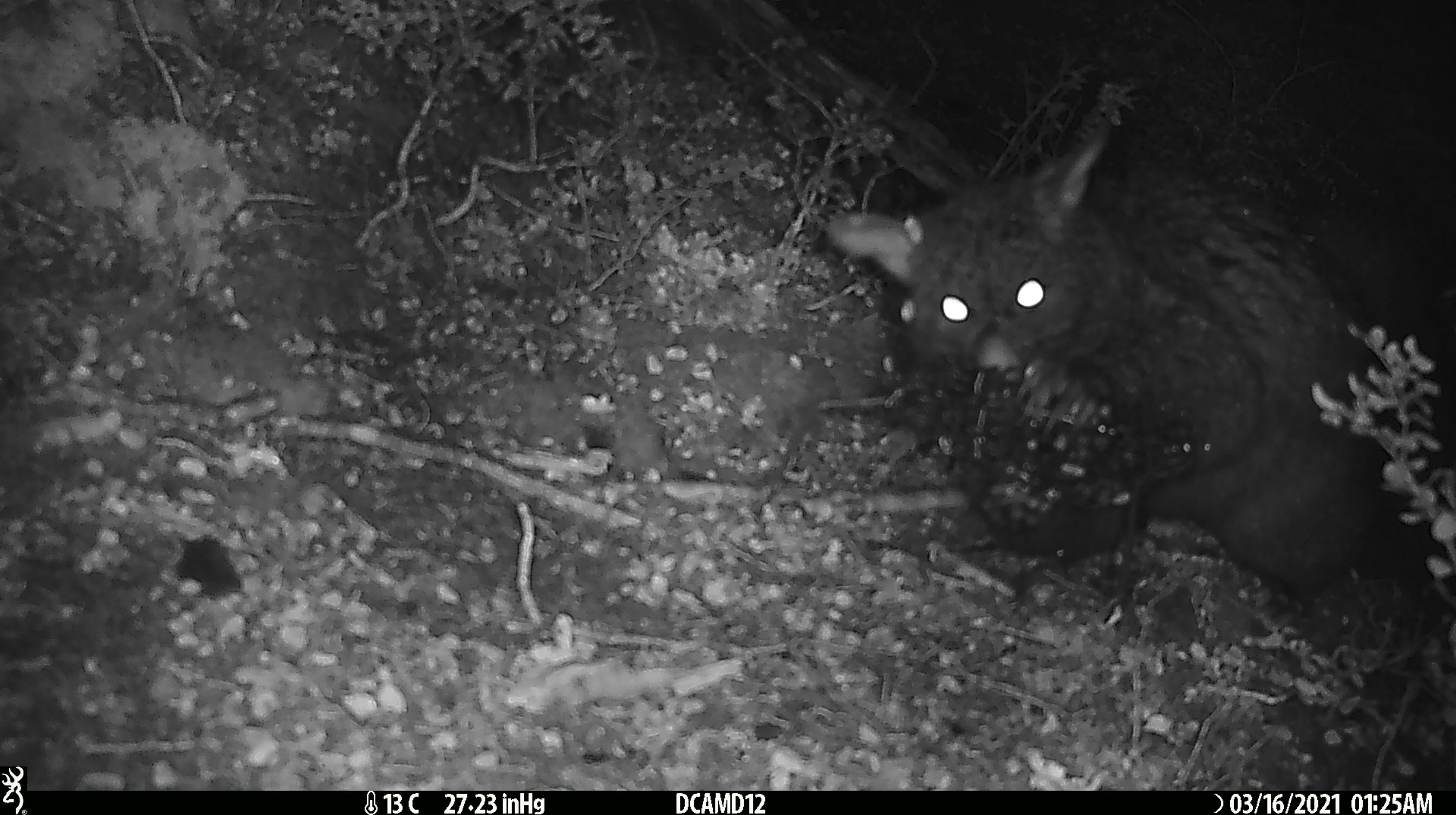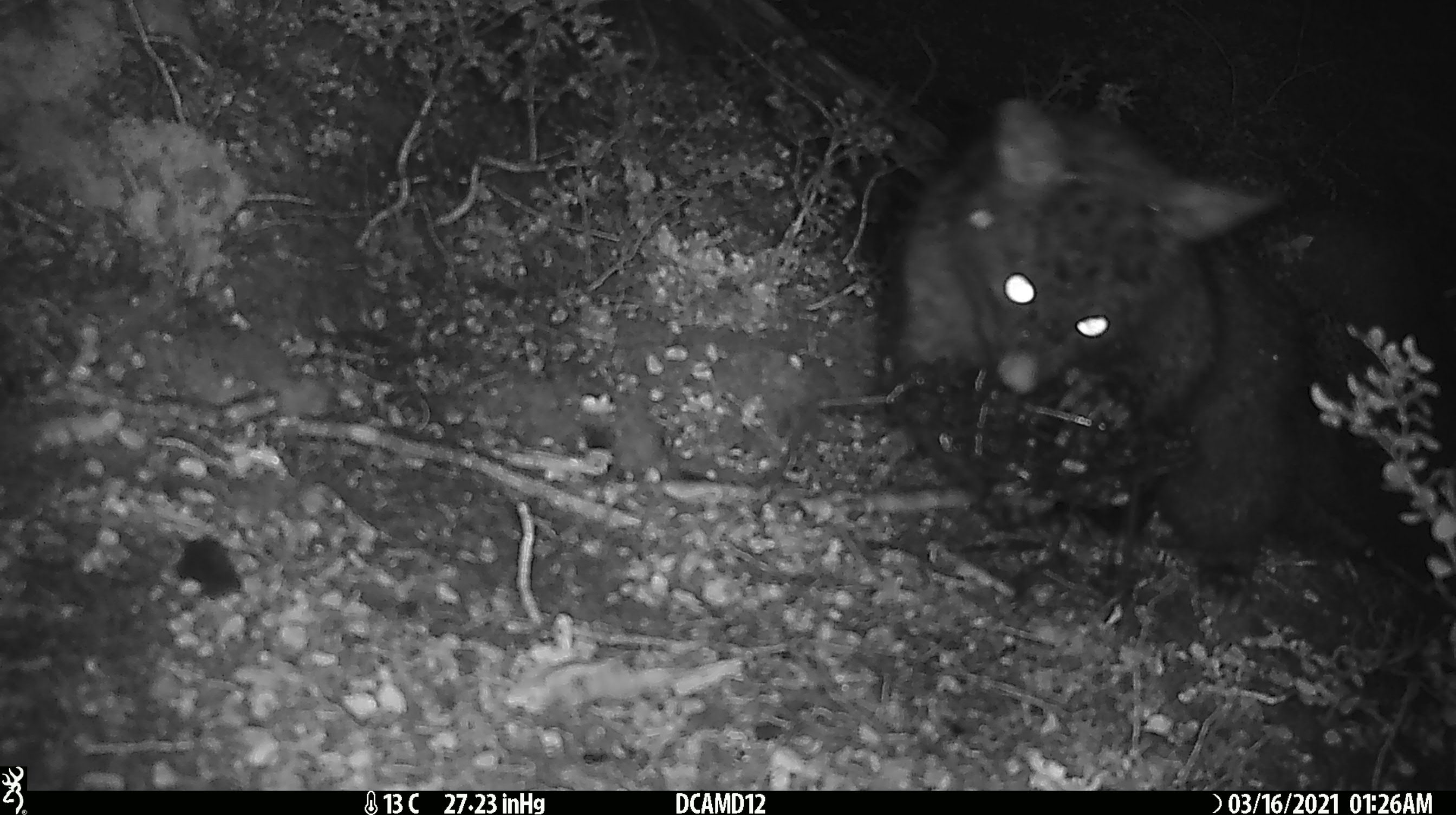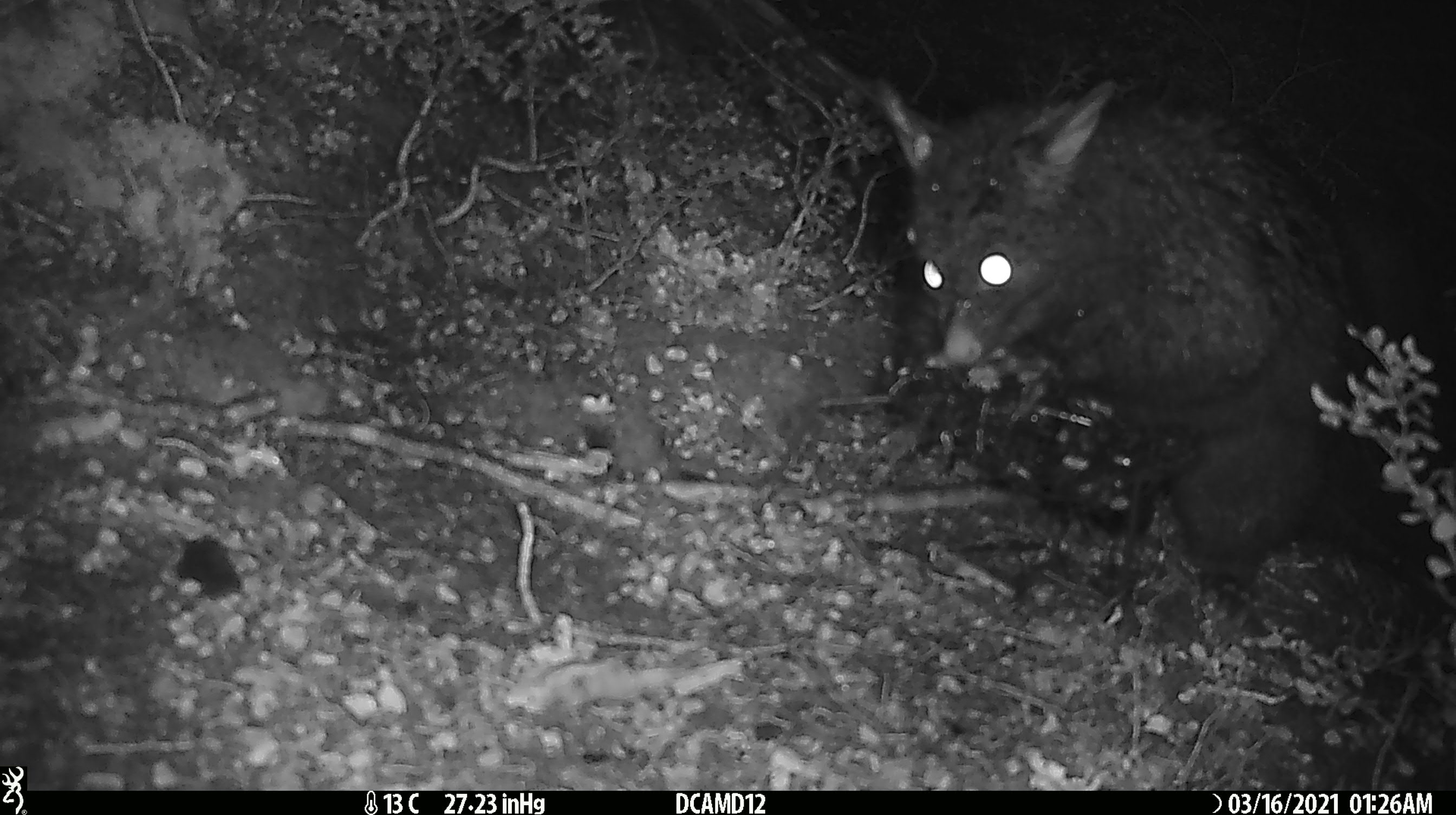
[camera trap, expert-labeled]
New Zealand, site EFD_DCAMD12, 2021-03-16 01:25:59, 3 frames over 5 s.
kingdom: Animalia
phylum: Chordata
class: Mammalia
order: Diprotodontia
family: Phalangeridae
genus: Trichosurus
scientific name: Trichosurus vulpecula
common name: common brushtail possum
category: possum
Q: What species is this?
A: Possum (common brushtail possum) (Trichosurus vulpecula).